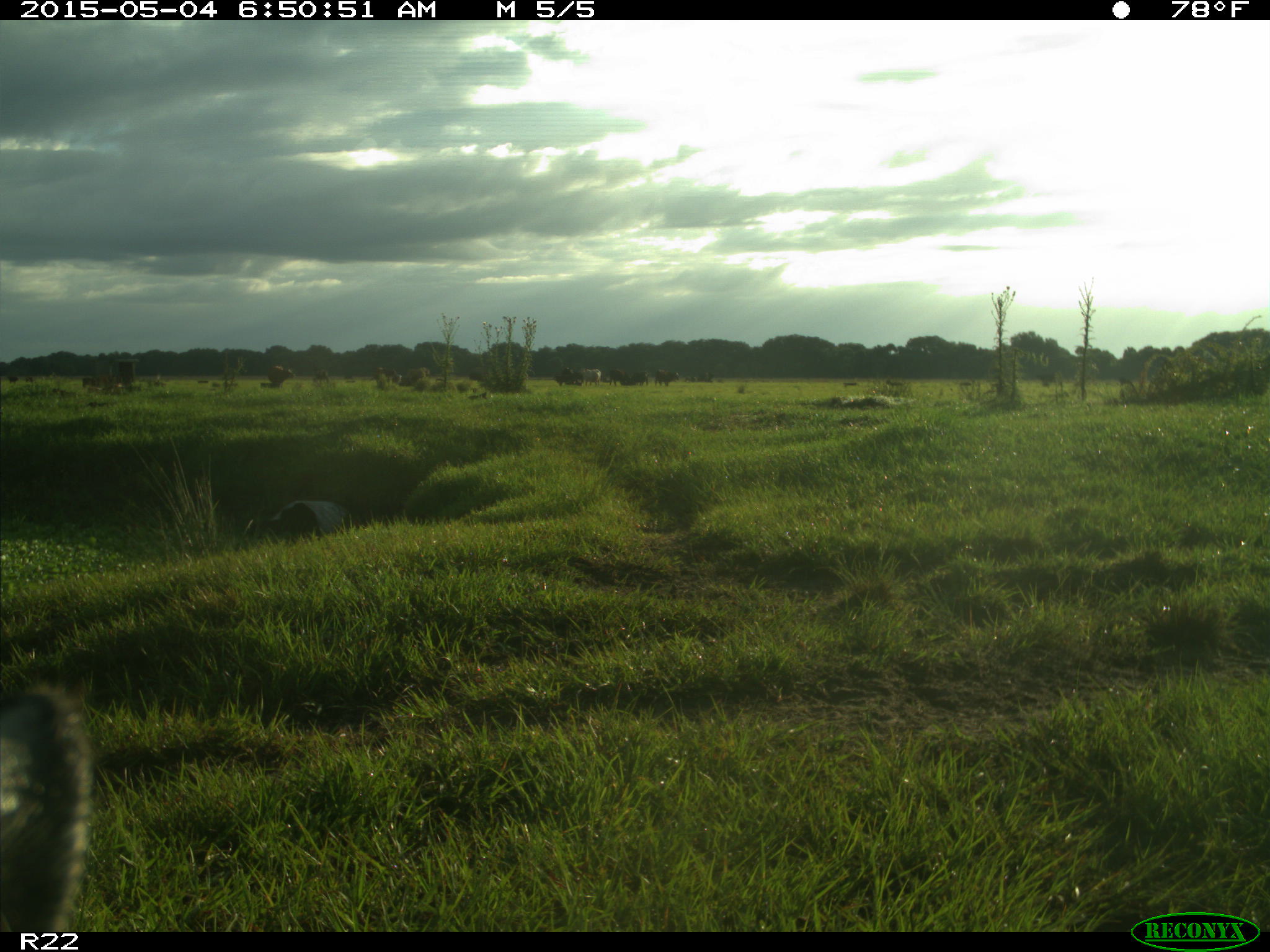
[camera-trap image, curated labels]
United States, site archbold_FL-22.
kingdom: Animalia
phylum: Chordata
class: Mammalia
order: Artiodactyla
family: Bovidae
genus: Bos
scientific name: Bos taurus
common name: domestic cow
Bos taurus (domestic cow).